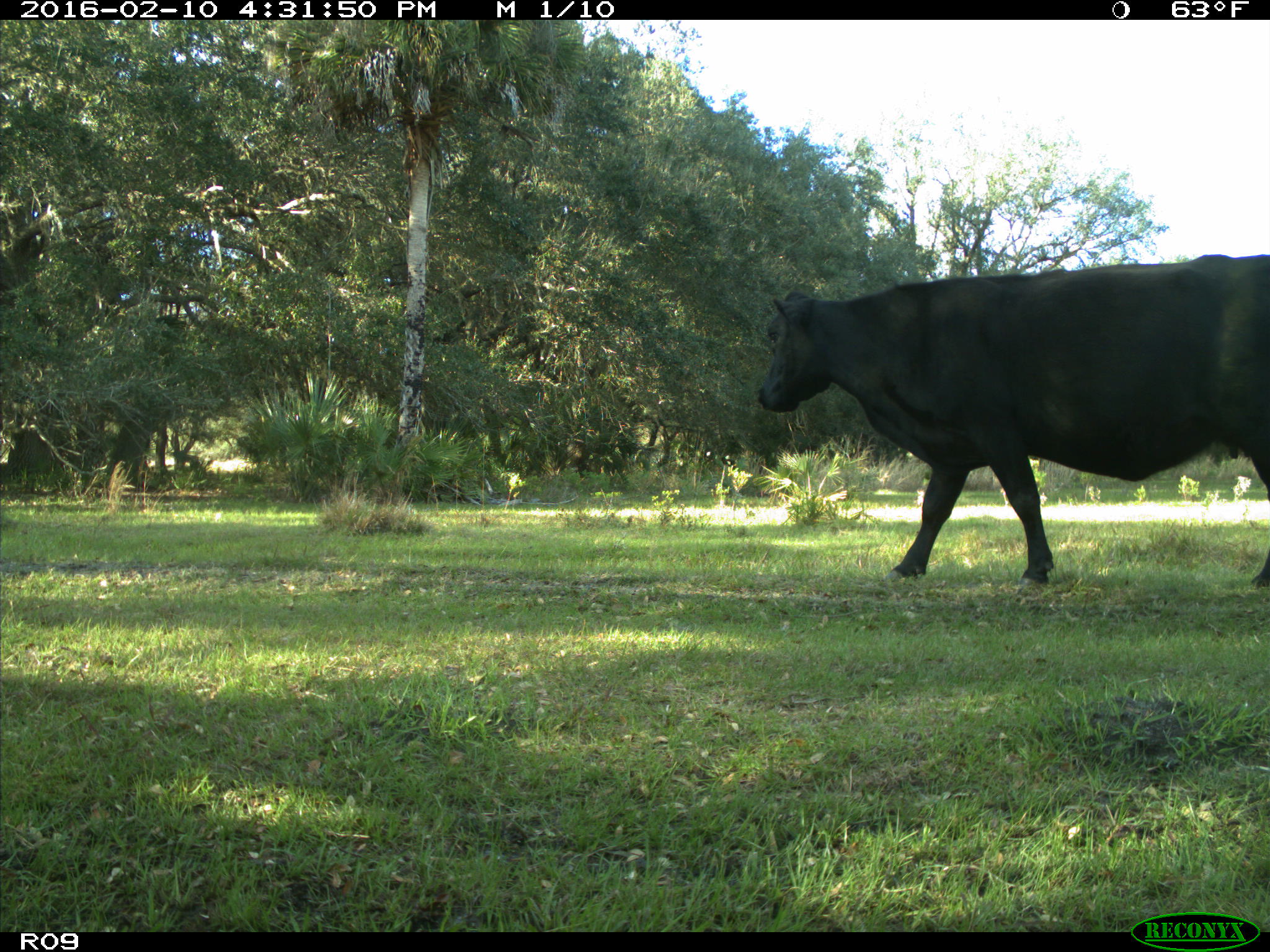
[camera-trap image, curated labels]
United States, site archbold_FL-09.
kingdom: Animalia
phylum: Chordata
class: Mammalia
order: Artiodactyla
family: Bovidae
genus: Bos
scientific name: Bos taurus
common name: domestic cow